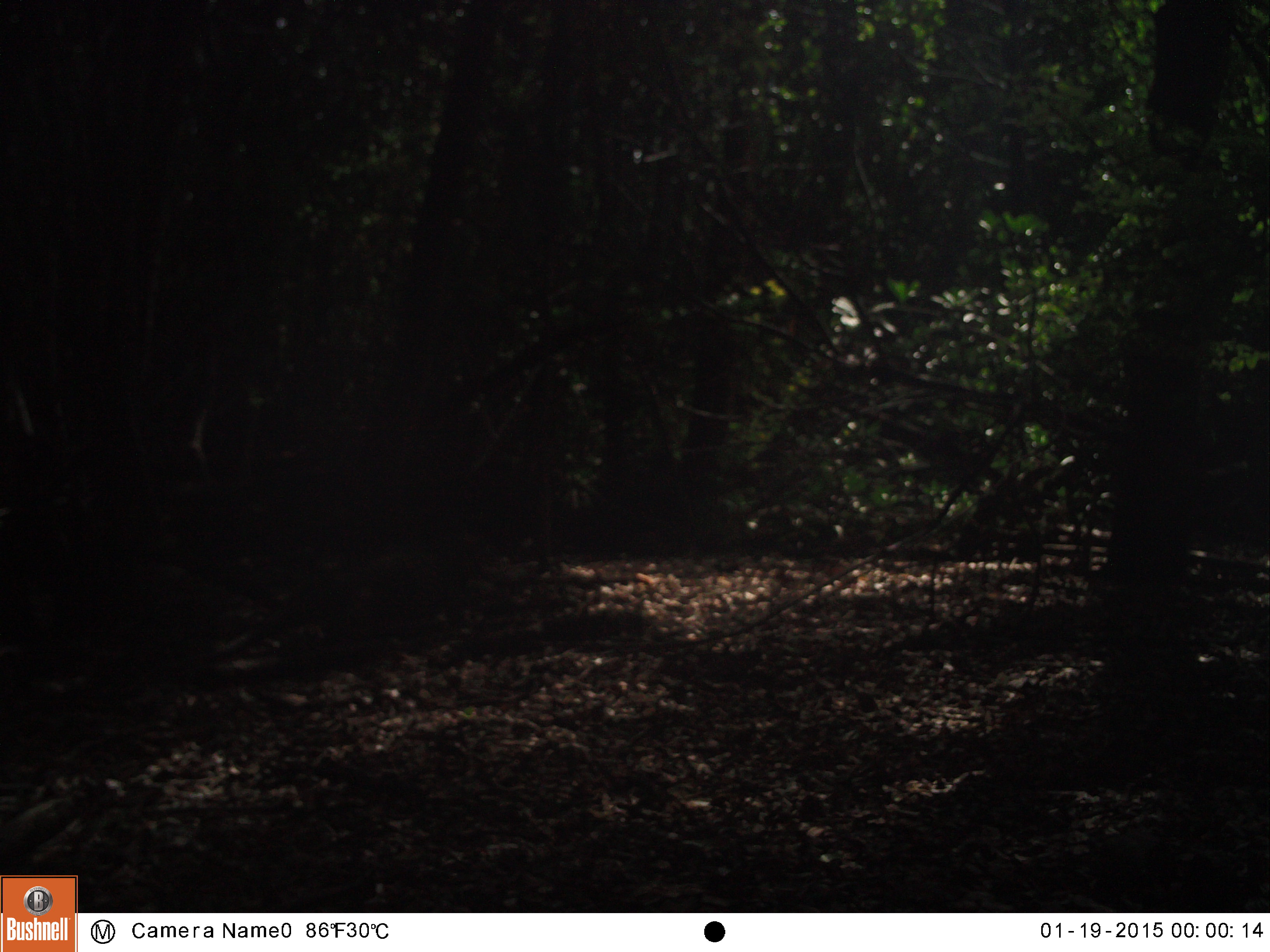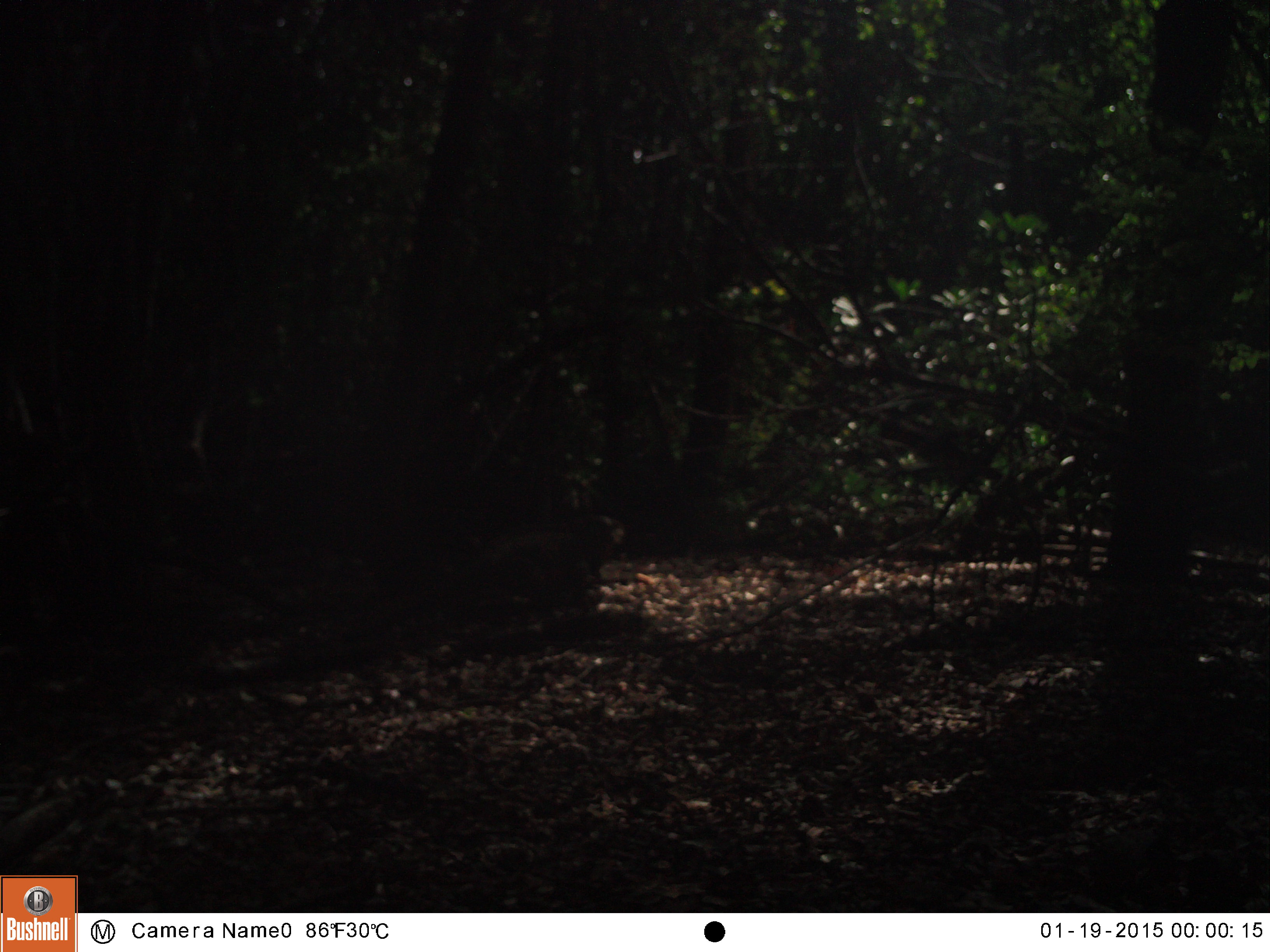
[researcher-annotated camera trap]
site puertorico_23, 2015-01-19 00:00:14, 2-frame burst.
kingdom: Animalia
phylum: Chordata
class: Reptilia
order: Squamata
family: Iguanidae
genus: Iguana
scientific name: Iguana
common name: typical iguanas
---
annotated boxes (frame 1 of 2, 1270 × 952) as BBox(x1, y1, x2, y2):
iguana: BBox(229, 523, 502, 658)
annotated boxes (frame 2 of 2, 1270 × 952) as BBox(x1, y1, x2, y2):
iguana: BBox(347, 507, 636, 643)